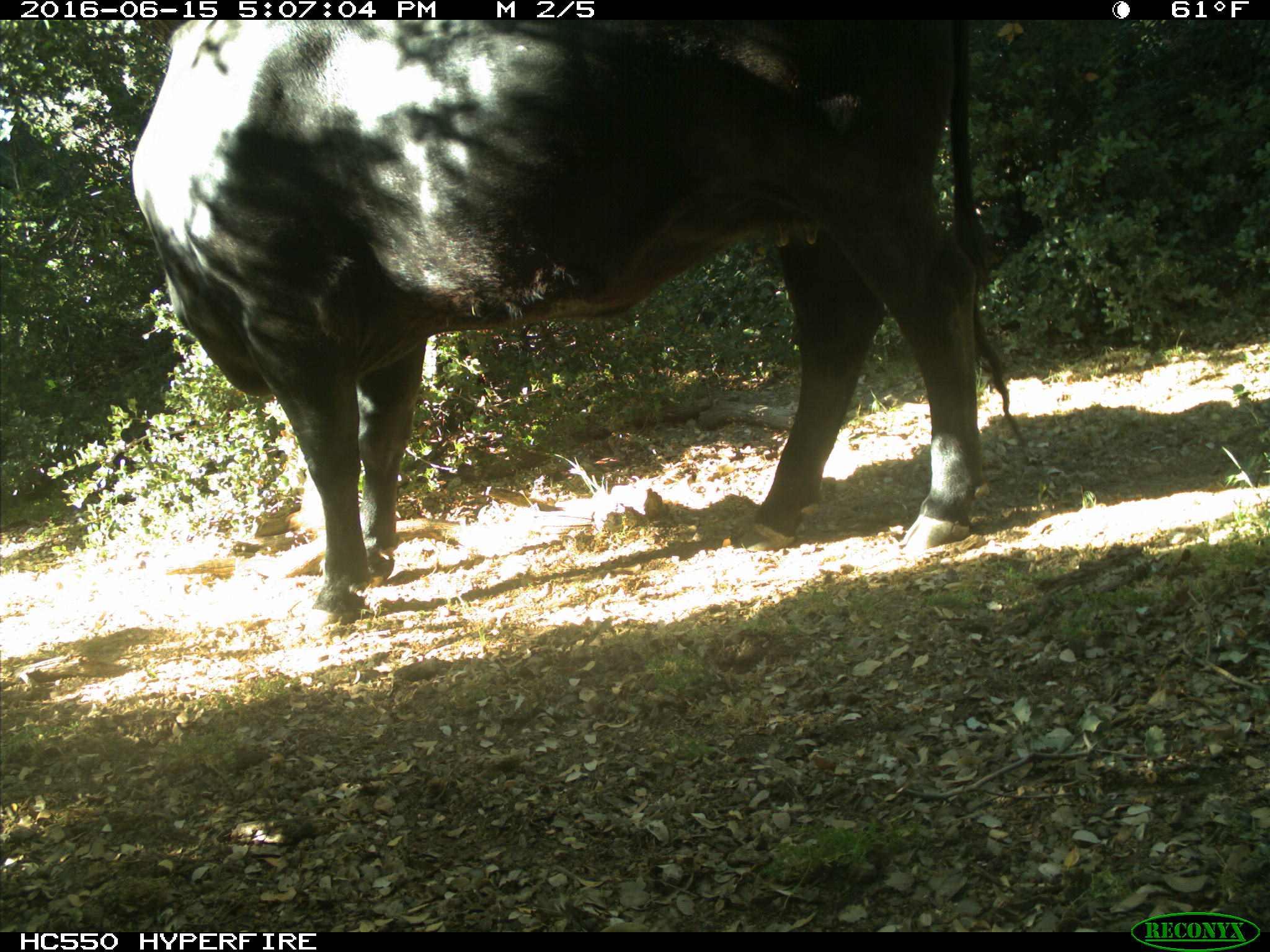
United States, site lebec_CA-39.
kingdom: Animalia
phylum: Chordata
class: Mammalia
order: Artiodactyla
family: Bovidae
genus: Bos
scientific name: Bos taurus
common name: domestic cow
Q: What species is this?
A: Bos taurus (domestic cow).